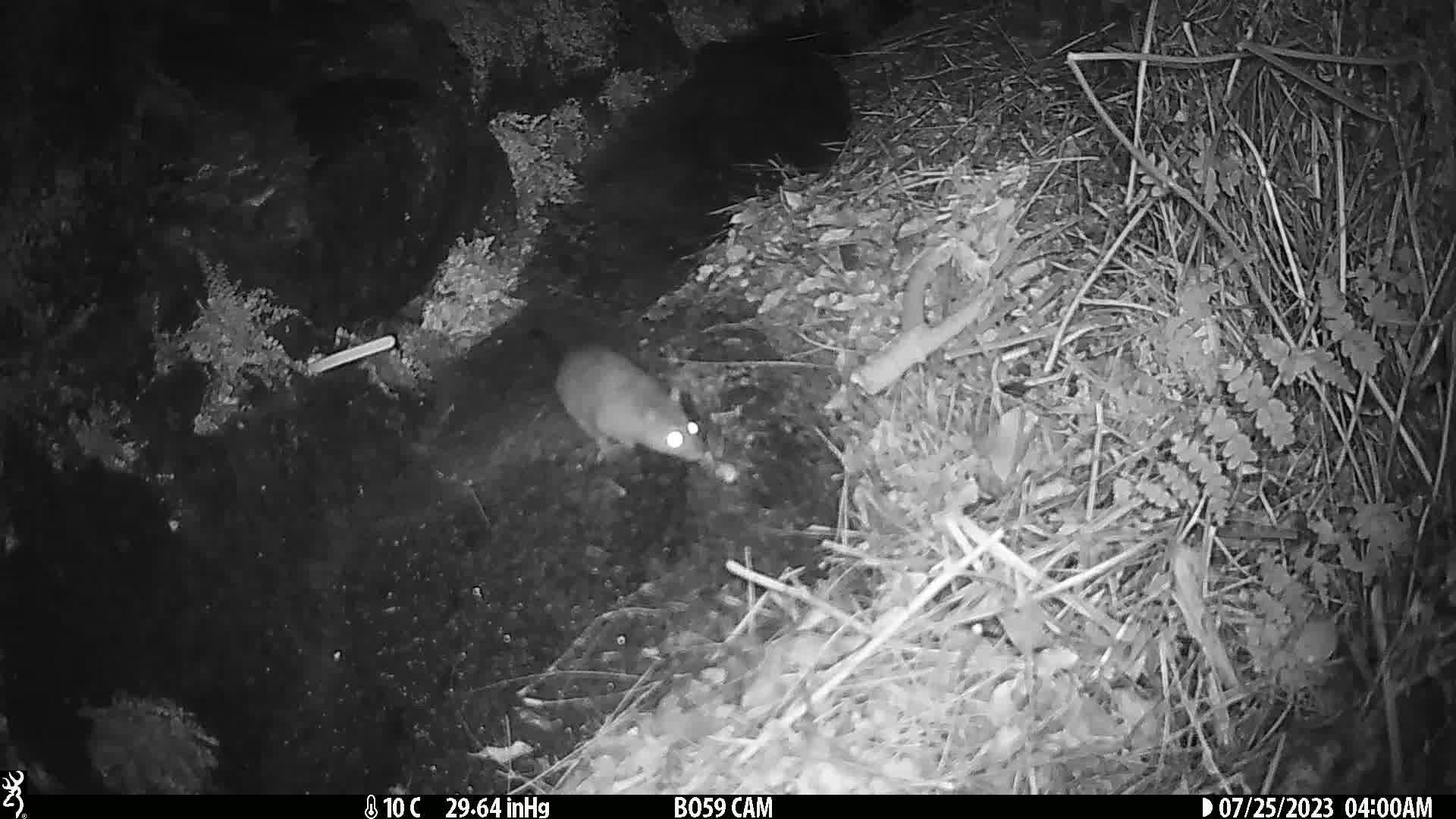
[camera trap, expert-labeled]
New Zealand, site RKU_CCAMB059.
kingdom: Animalia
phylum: Chordata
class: Mammalia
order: Rodentia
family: Muridae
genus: Rattus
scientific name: Rattus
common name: rat